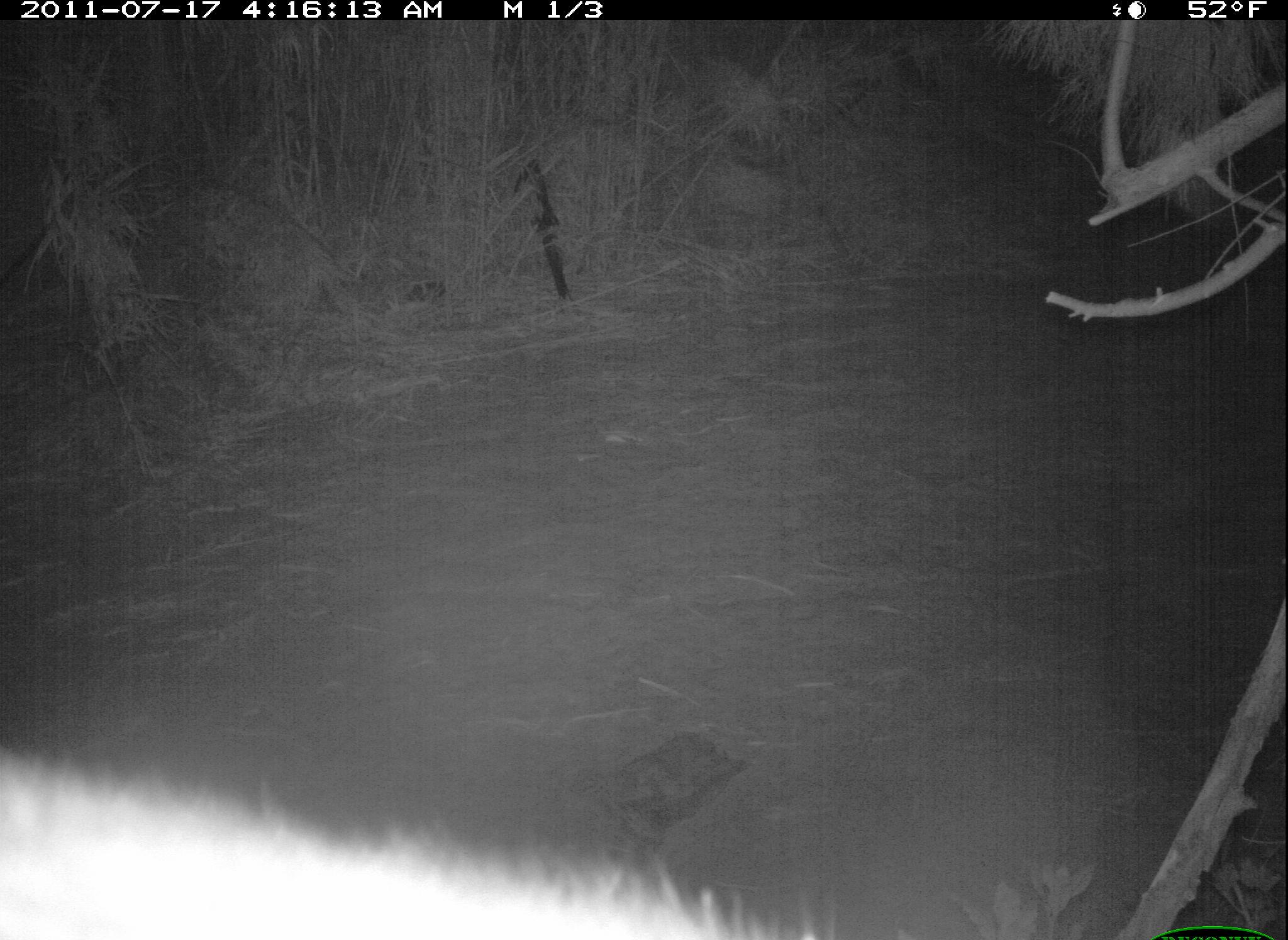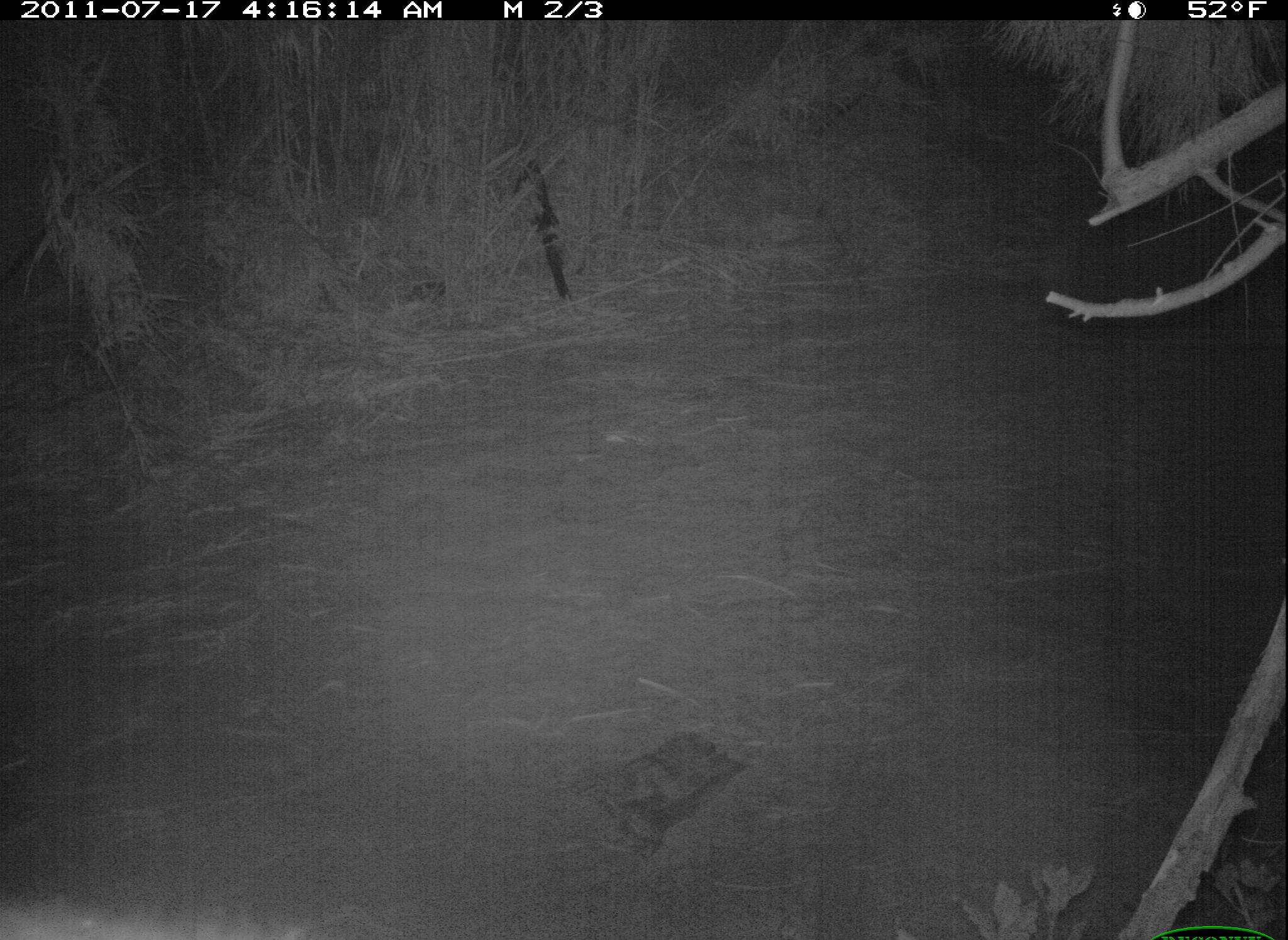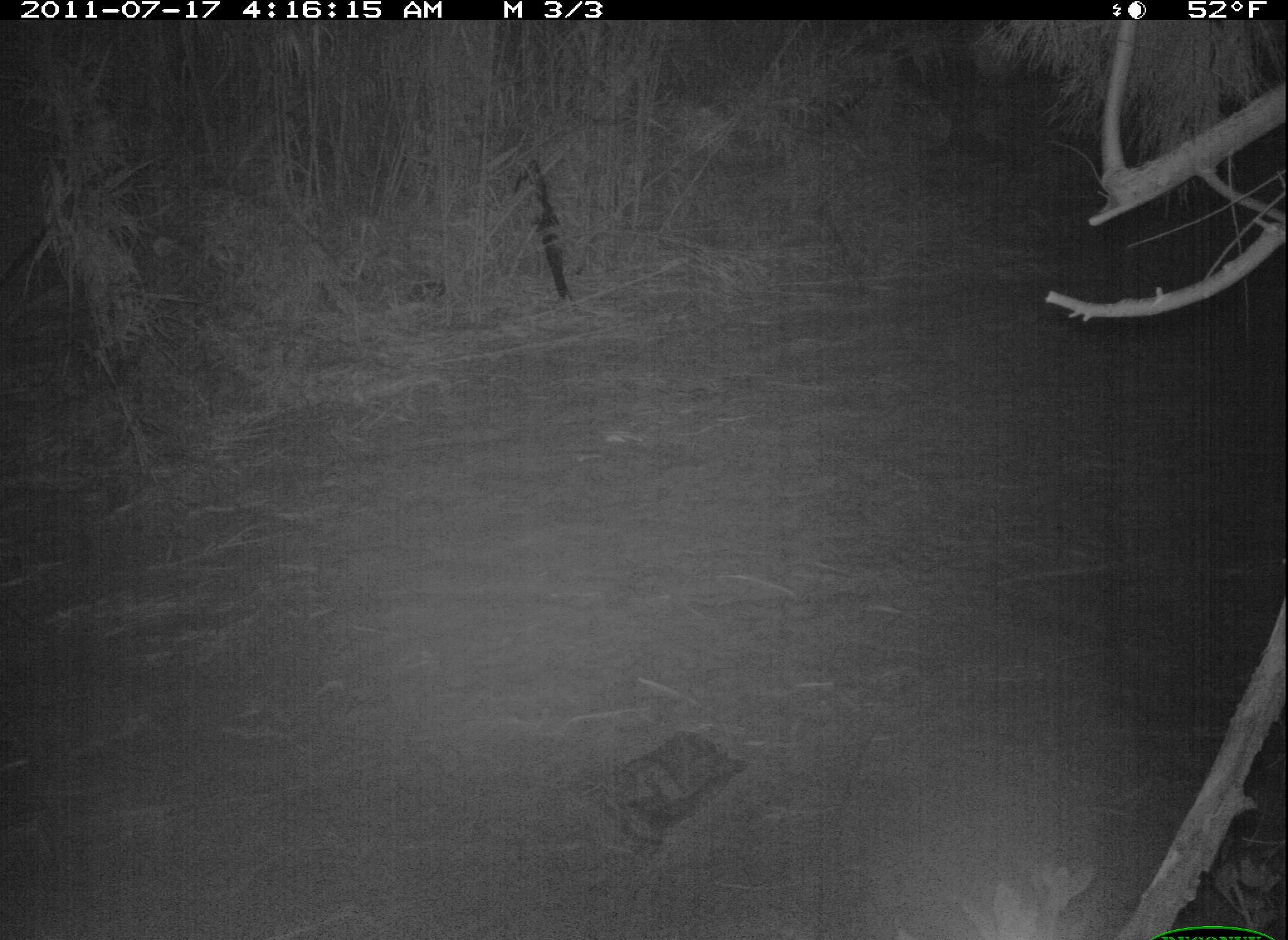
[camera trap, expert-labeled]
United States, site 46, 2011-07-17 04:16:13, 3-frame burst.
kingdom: Animalia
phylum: Chordata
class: Mammalia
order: Carnivora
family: Procyonidae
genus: Procyon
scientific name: Procyon lotor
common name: raccoon